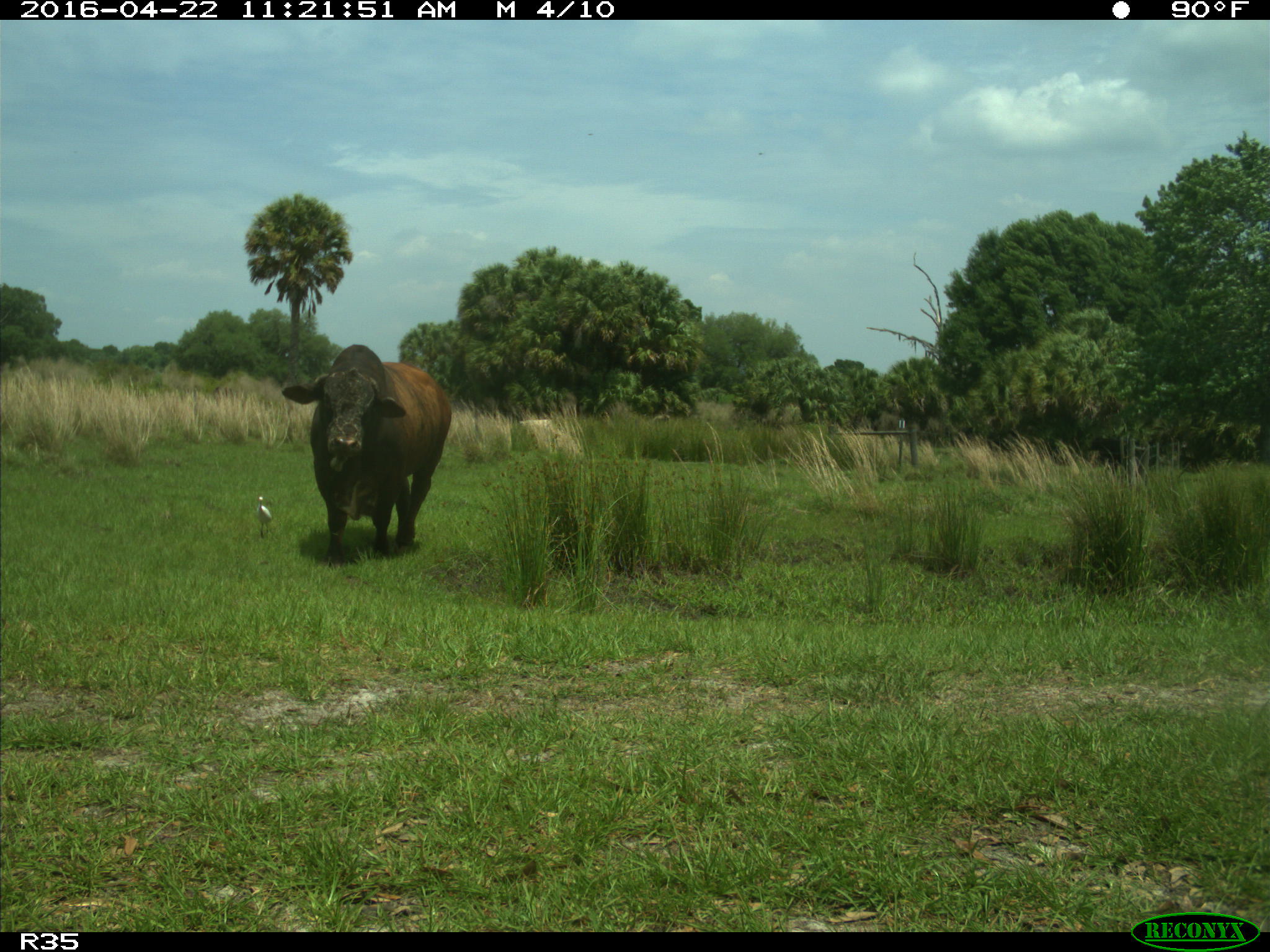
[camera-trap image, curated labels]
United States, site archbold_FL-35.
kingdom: Animalia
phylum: Chordata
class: Mammalia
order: Artiodactyla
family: Bovidae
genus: Bos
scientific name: Bos taurus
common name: domestic cow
Bos taurus (domestic cow).